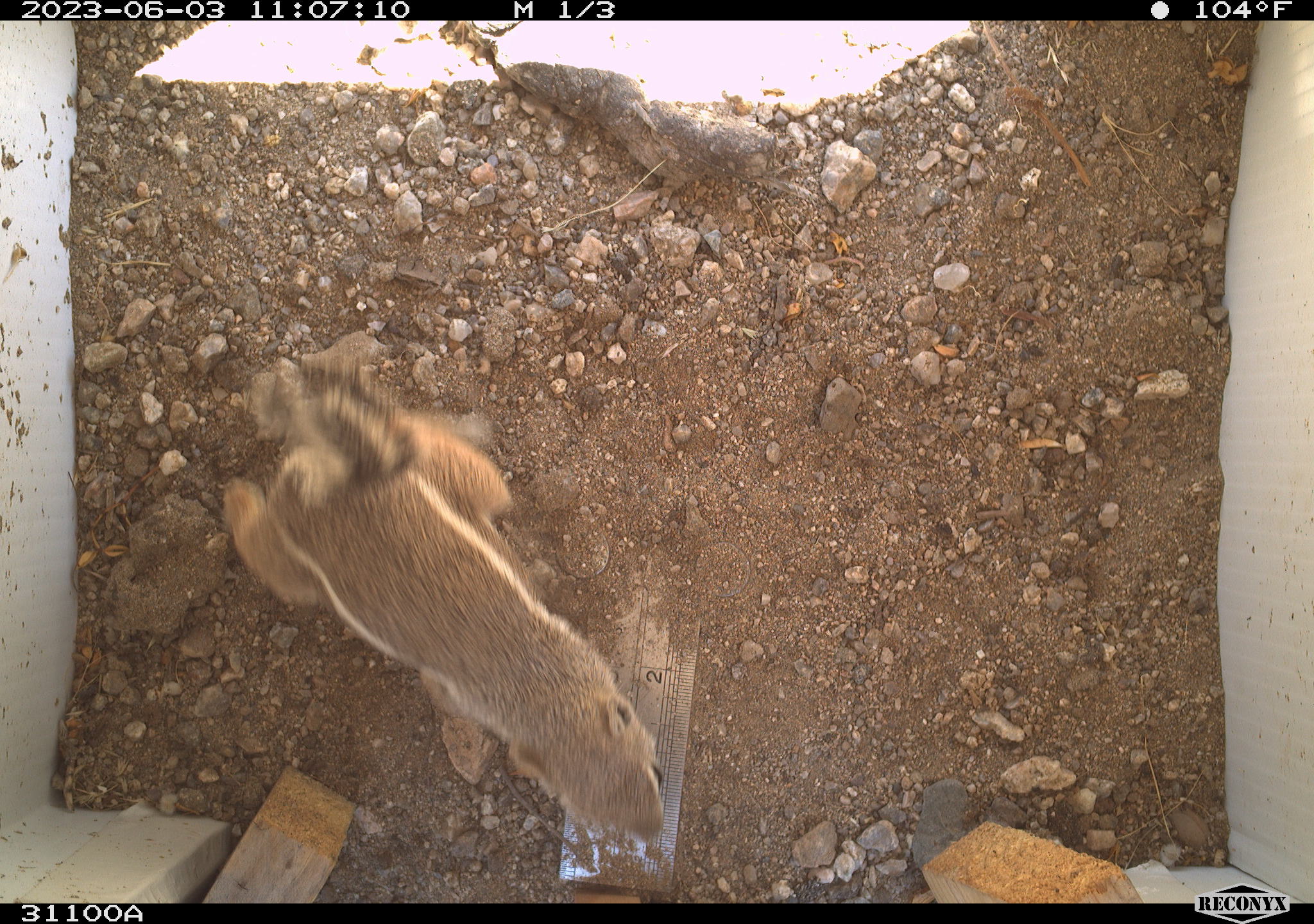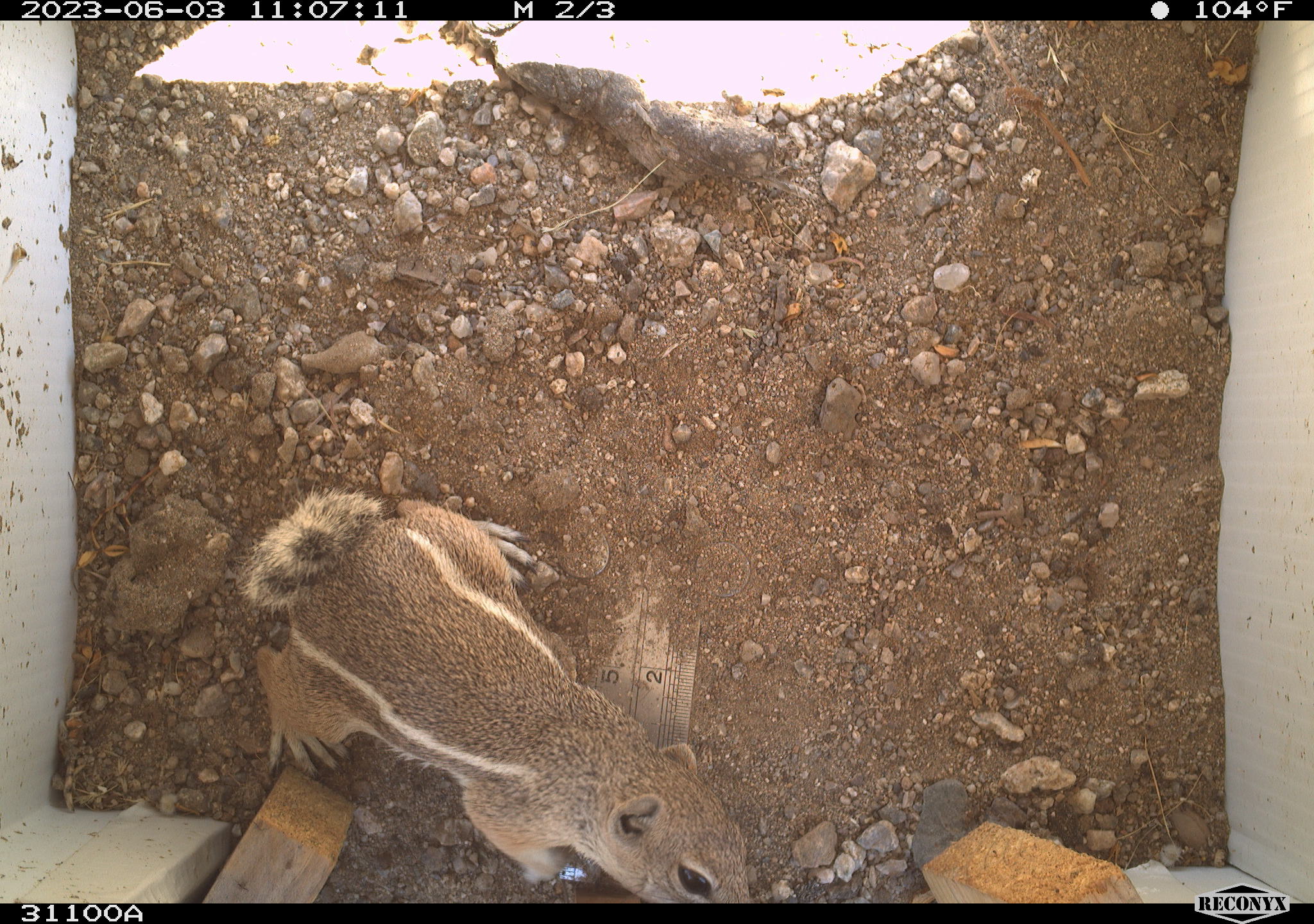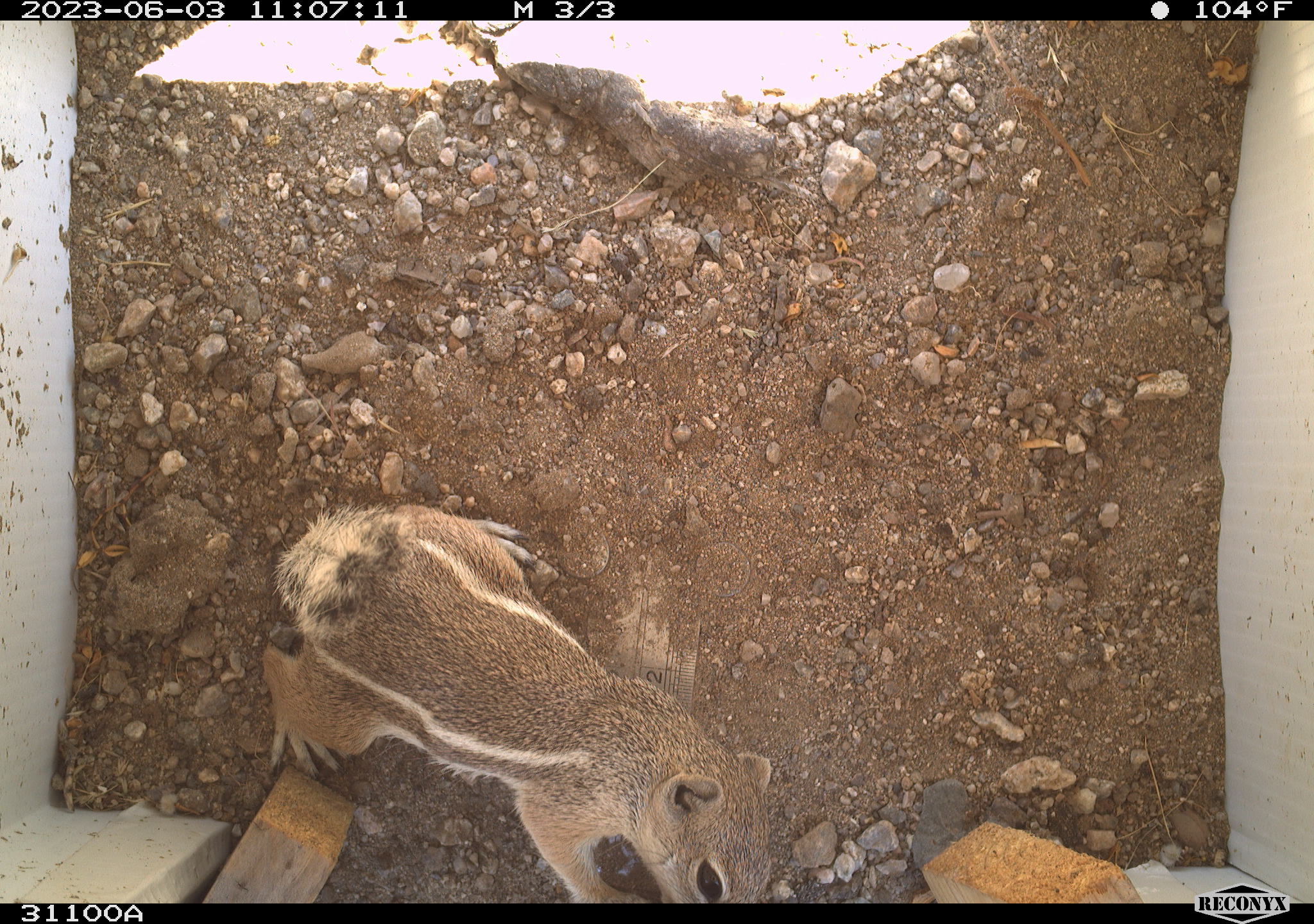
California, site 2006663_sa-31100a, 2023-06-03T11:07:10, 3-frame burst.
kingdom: Animalia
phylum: Chordata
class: Mammalia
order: Rodentia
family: Sciuridae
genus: Ammospermophilus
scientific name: Ammospermophilus leucurus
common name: white-tailed antelope squirrel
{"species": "white-tailed antelope squirrel (Ammospermophilus leucurus)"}